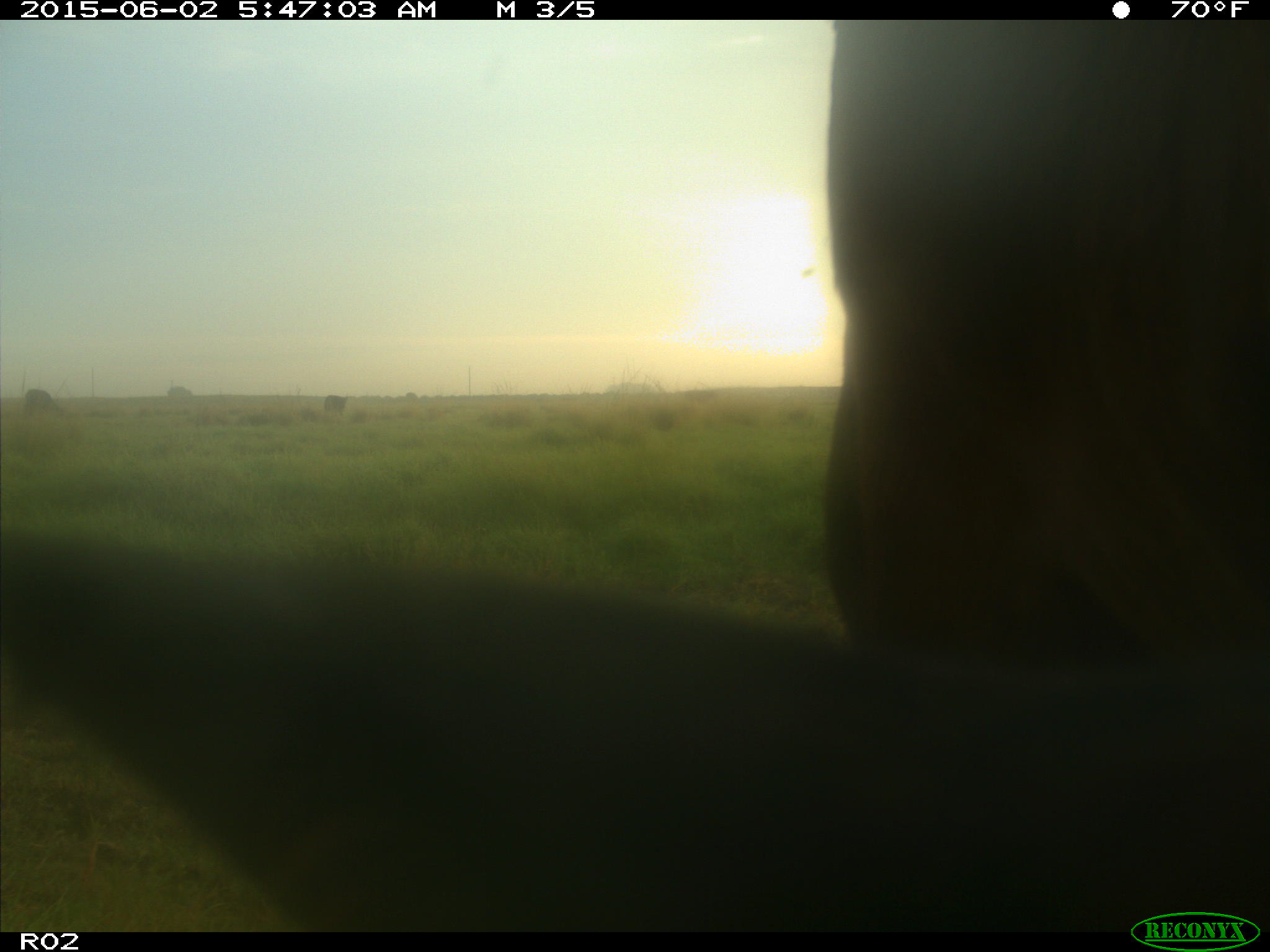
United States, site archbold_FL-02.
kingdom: Animalia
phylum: Chordata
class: Mammalia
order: Artiodactyla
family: Bovidae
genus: Bos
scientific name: Bos taurus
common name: domestic cow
Bos taurus (domestic cow).